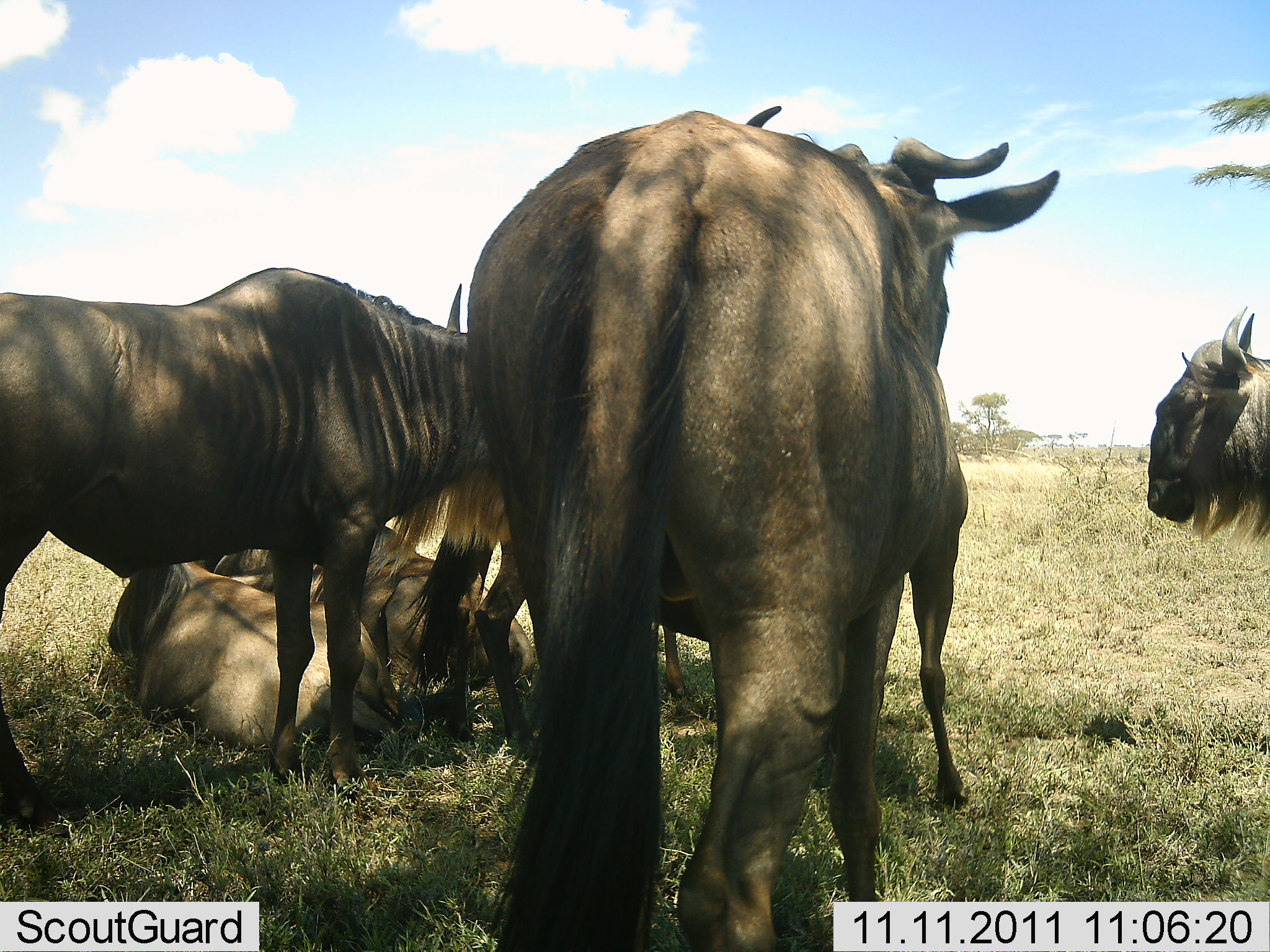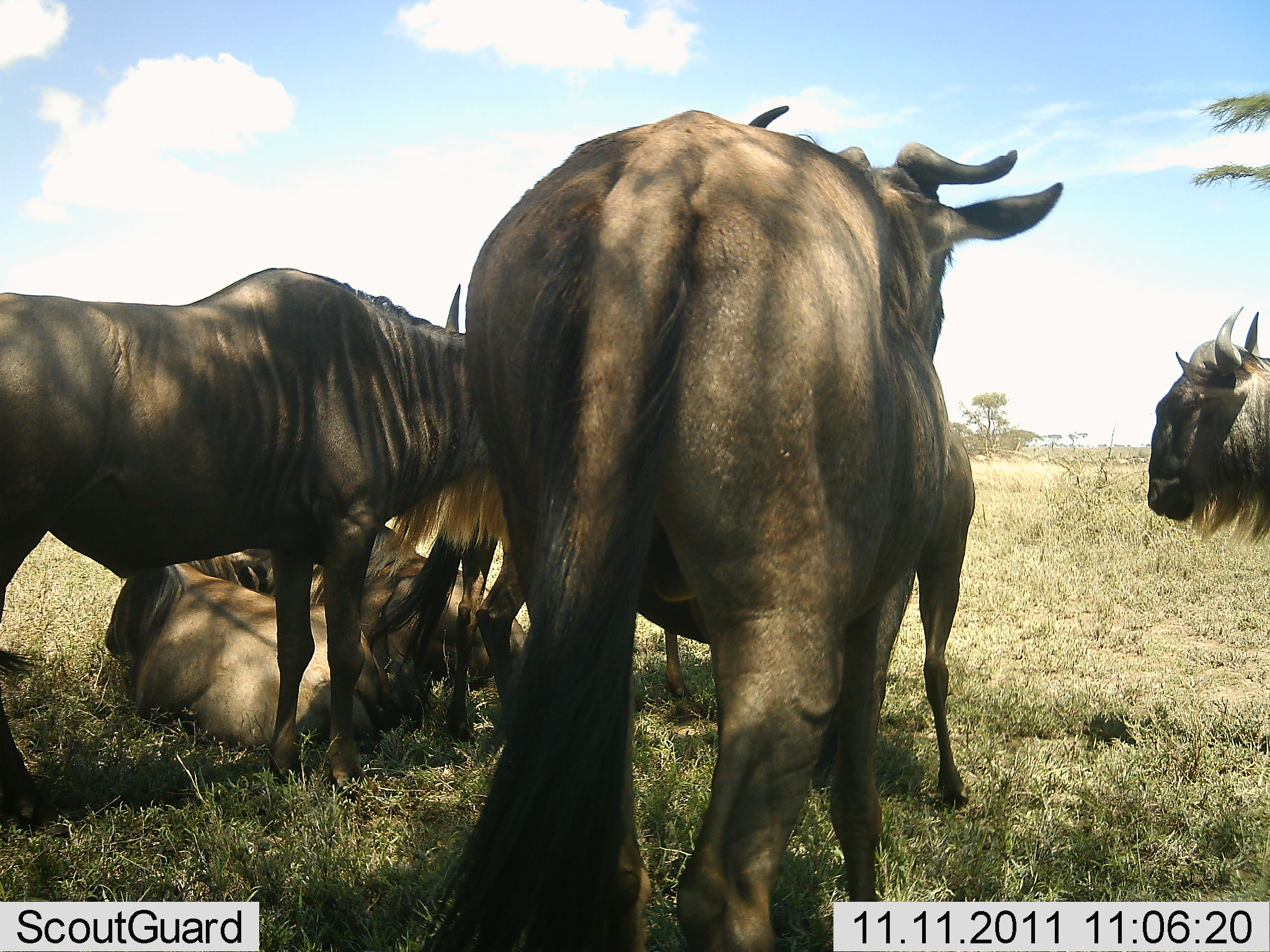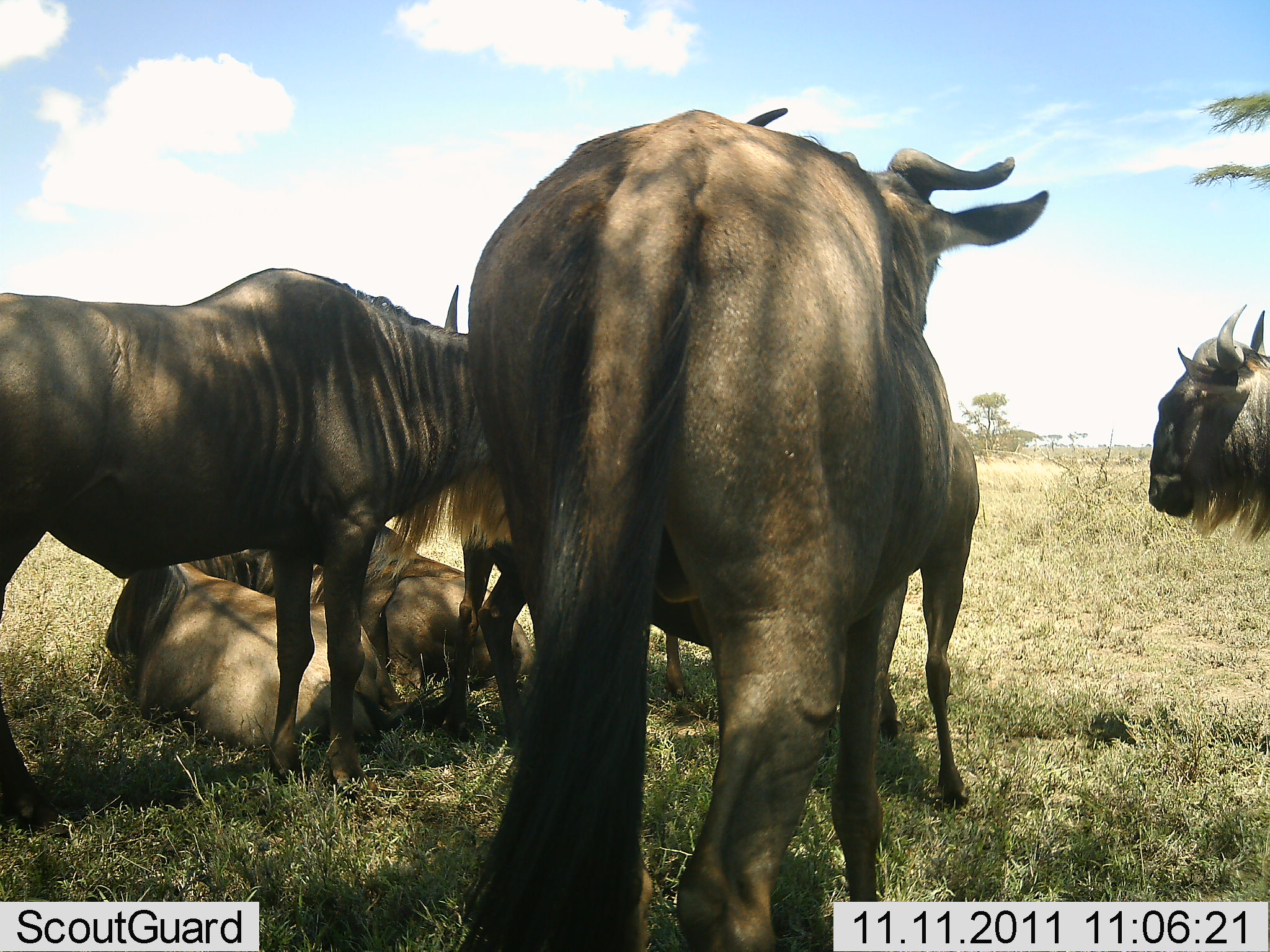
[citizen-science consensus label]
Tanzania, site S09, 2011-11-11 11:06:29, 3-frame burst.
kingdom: Animalia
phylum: Chordata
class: Mammalia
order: Artiodactyla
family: Bovidae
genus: Connochaetes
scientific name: Connochaetes taurinus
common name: blue wildebeest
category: wildebeest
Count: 6.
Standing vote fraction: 73%.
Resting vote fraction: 100%.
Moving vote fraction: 0%.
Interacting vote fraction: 9%.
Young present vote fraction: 9%.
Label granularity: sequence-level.